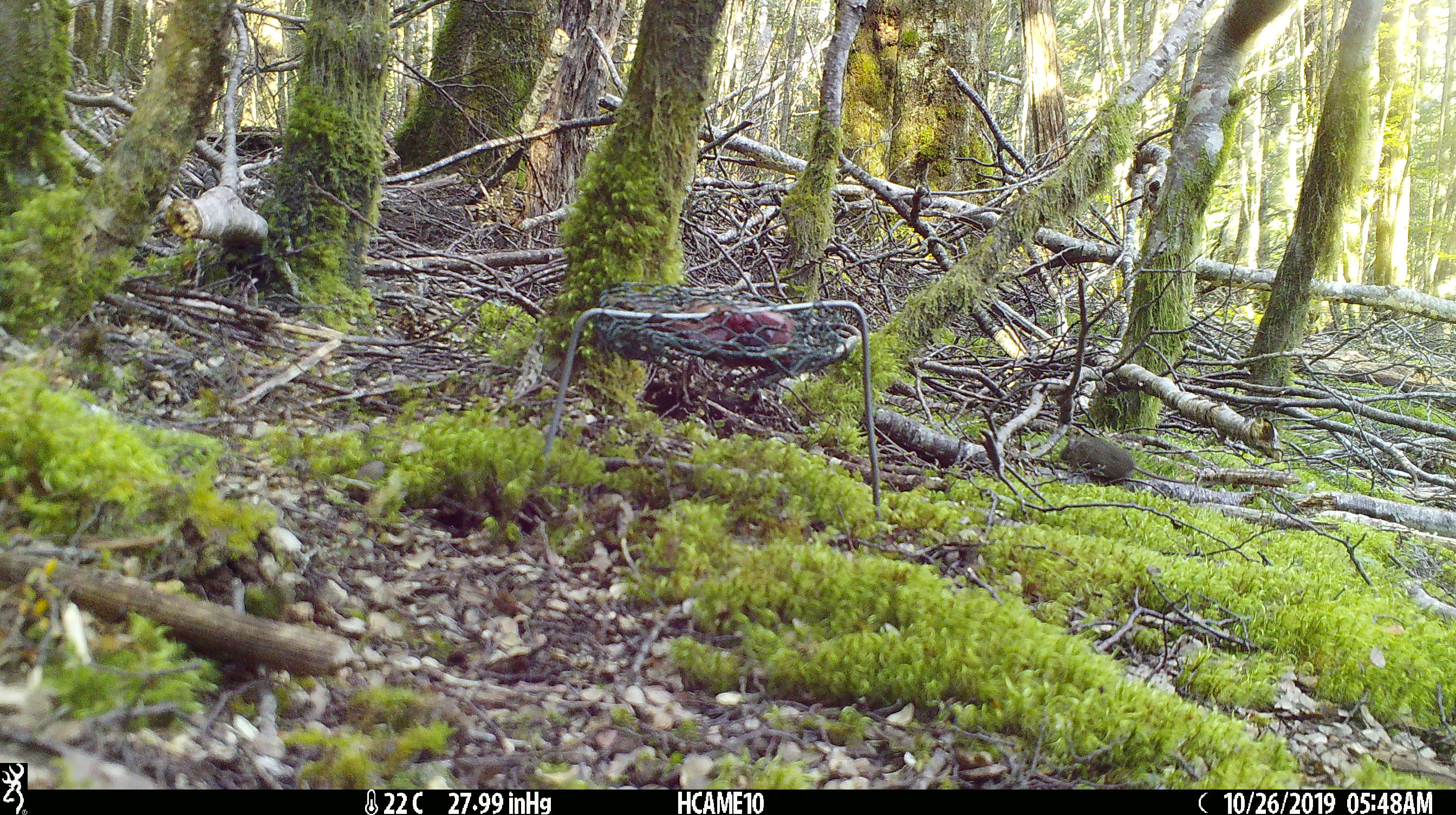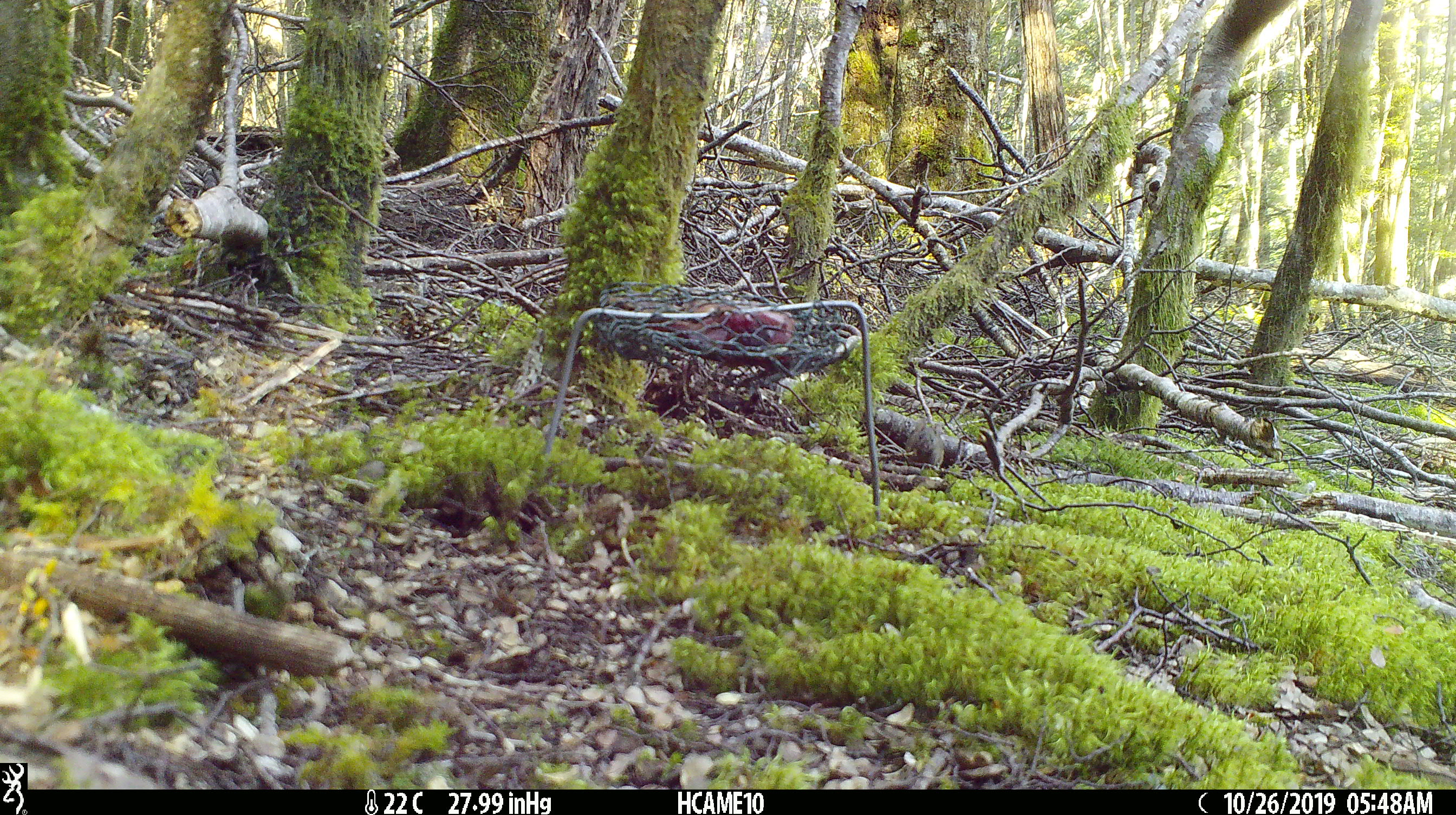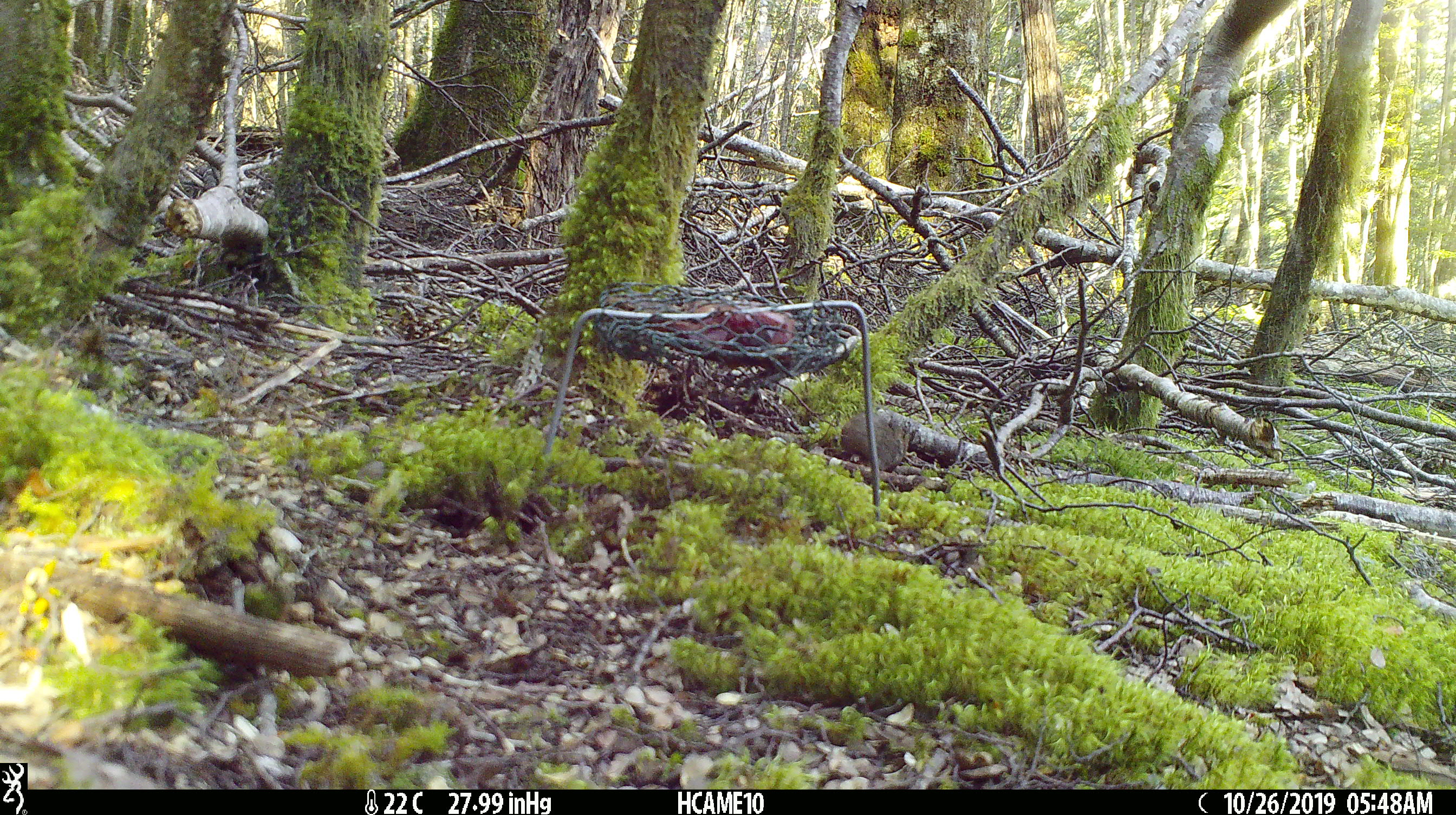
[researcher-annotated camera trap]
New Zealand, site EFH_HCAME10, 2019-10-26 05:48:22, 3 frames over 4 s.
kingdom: Animalia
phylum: Chordata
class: Mammalia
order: Rodentia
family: Muridae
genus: Mus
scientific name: Mus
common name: mouse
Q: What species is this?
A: Mouse (Mus).